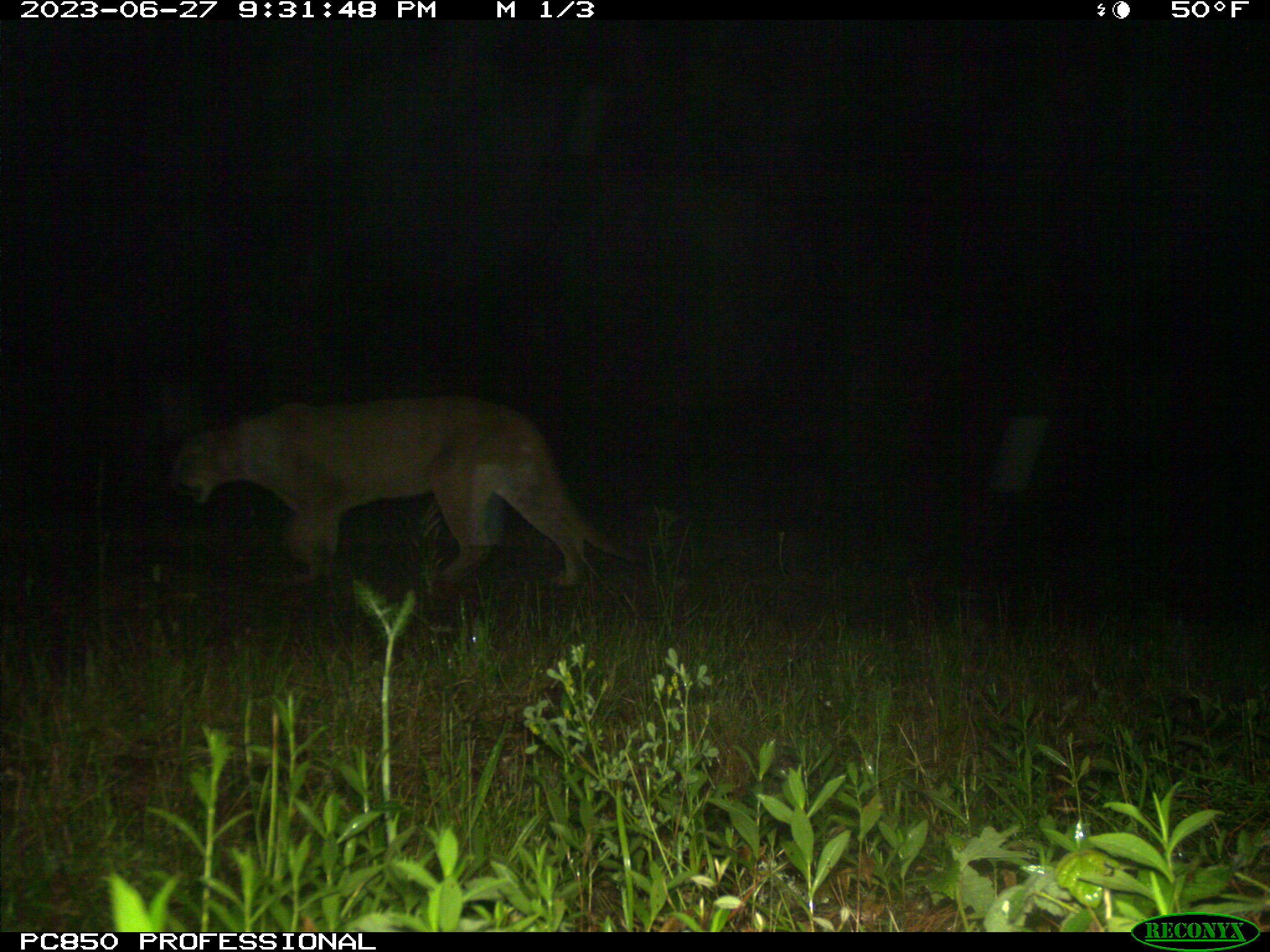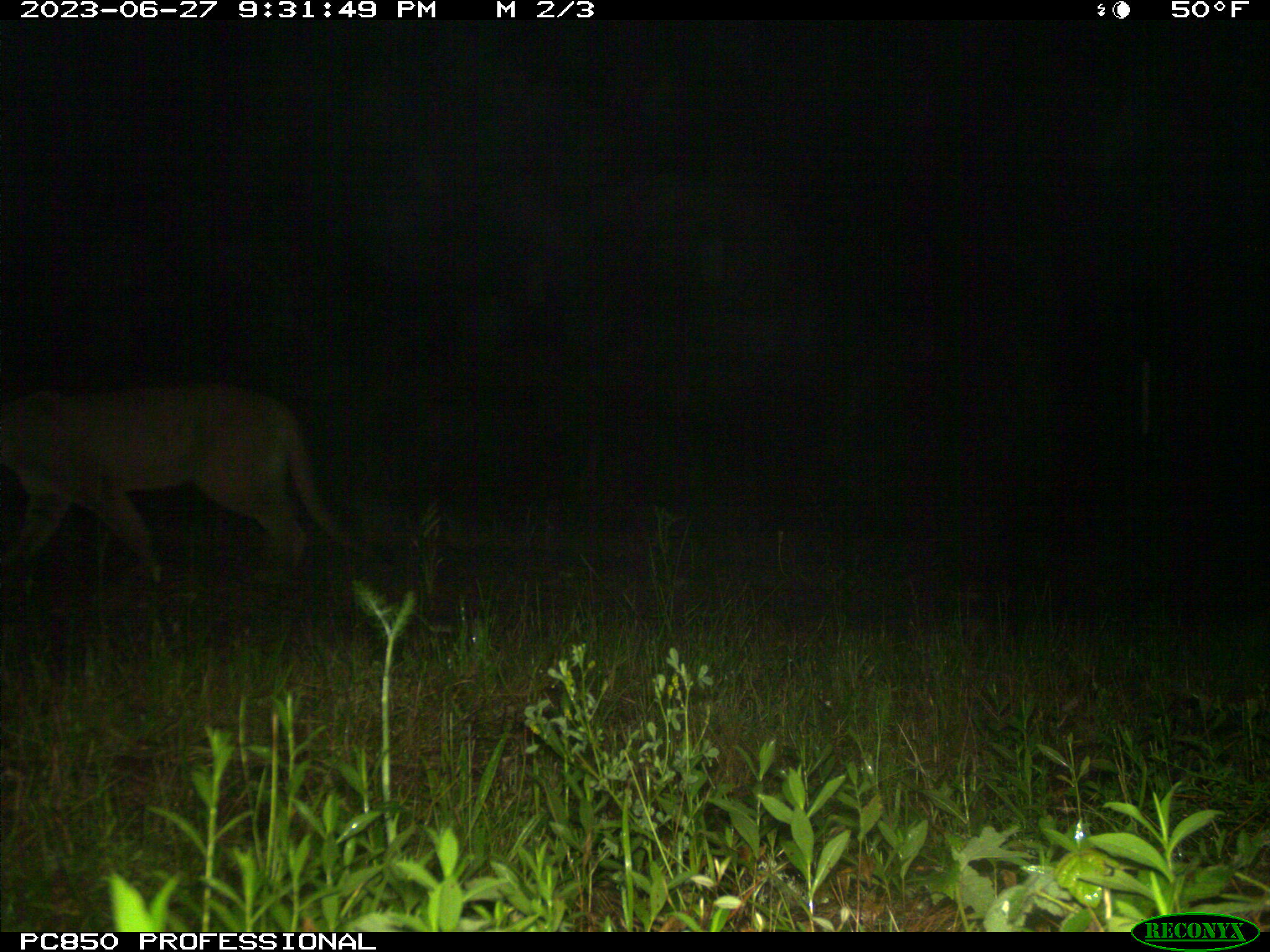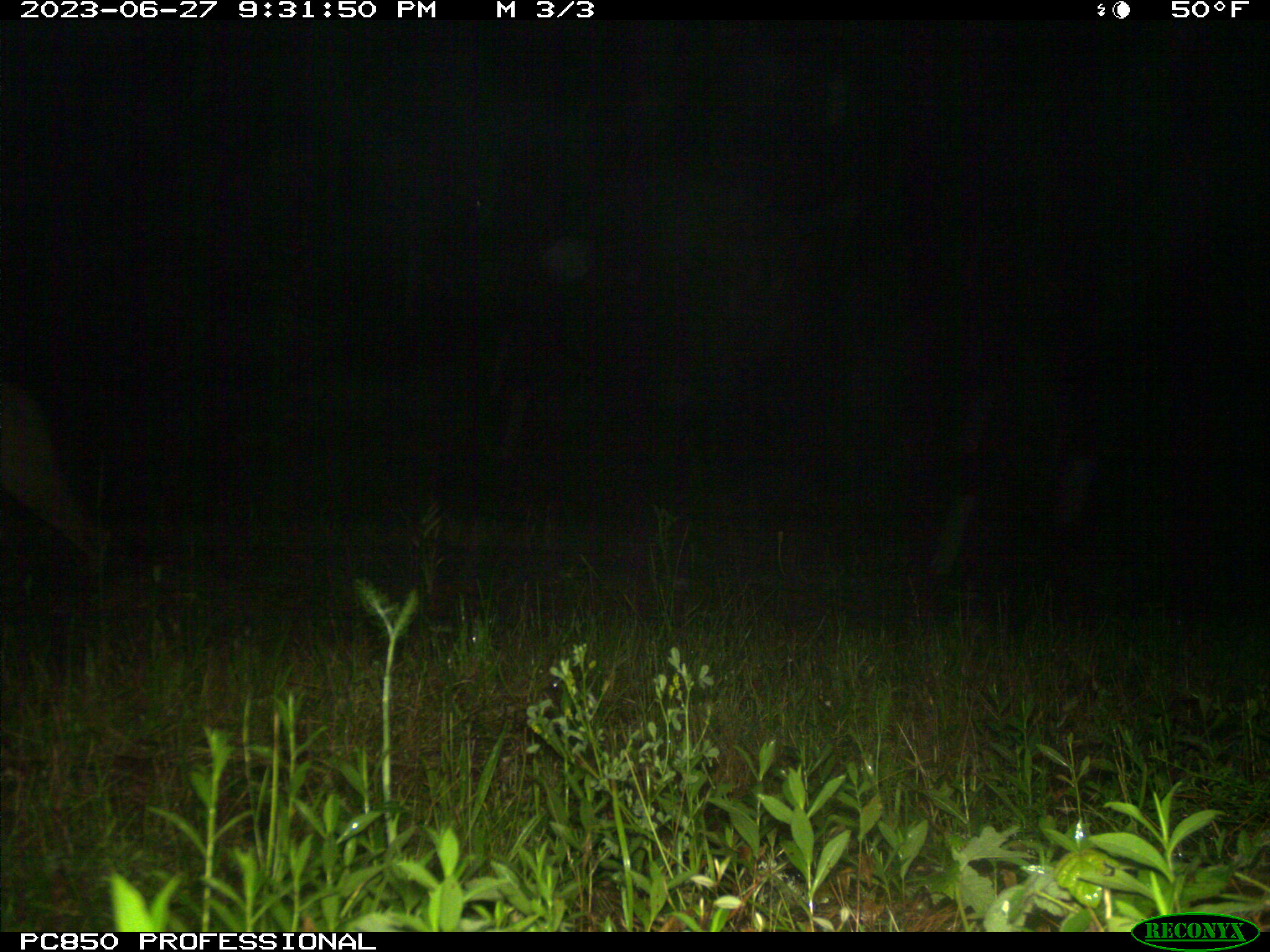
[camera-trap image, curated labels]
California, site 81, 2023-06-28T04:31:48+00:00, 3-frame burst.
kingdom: Animalia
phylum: Chordata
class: Mammalia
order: Carnivora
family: Felidae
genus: Puma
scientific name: Puma concolor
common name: puma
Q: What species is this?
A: Puma (Puma concolor).